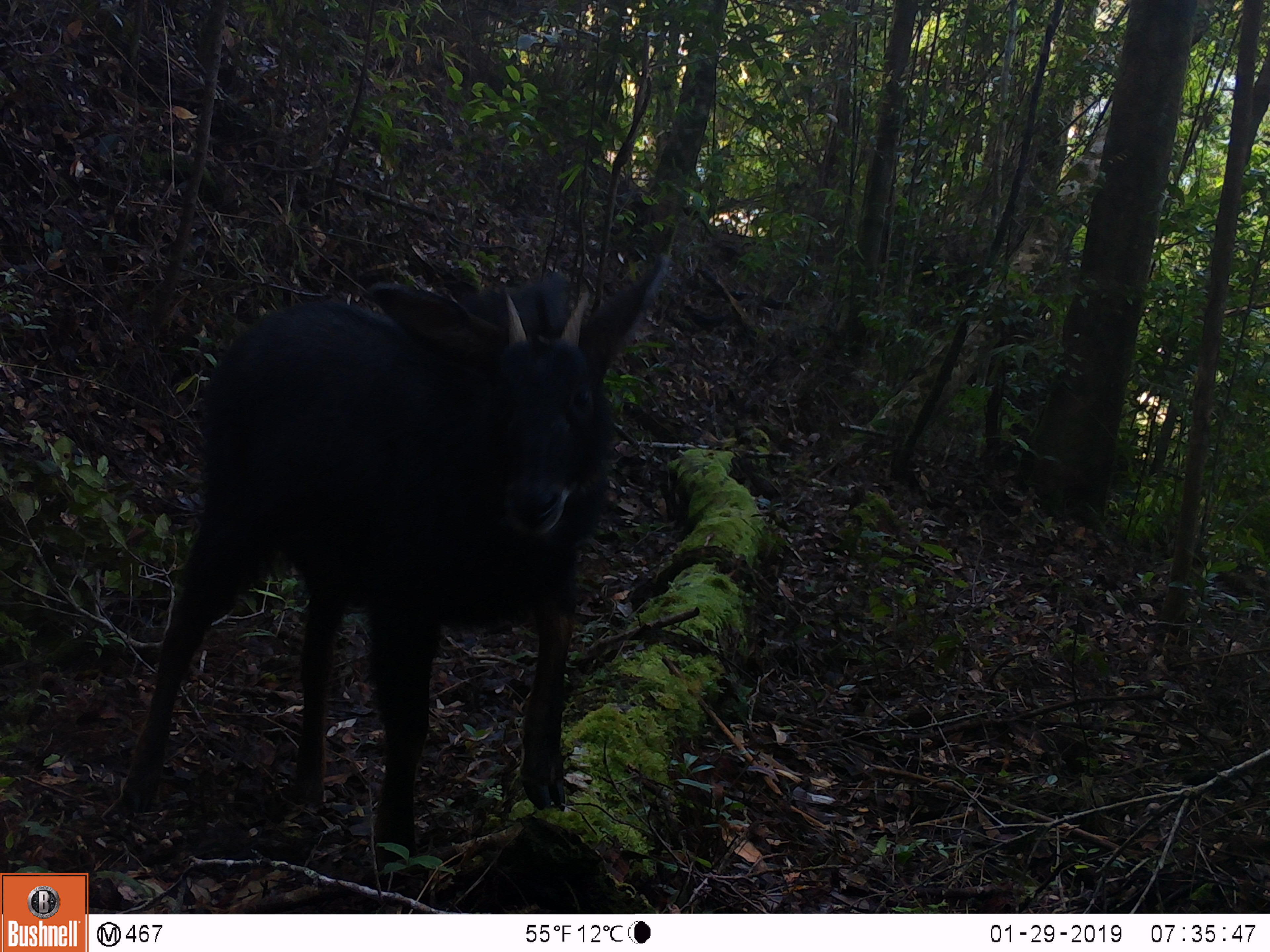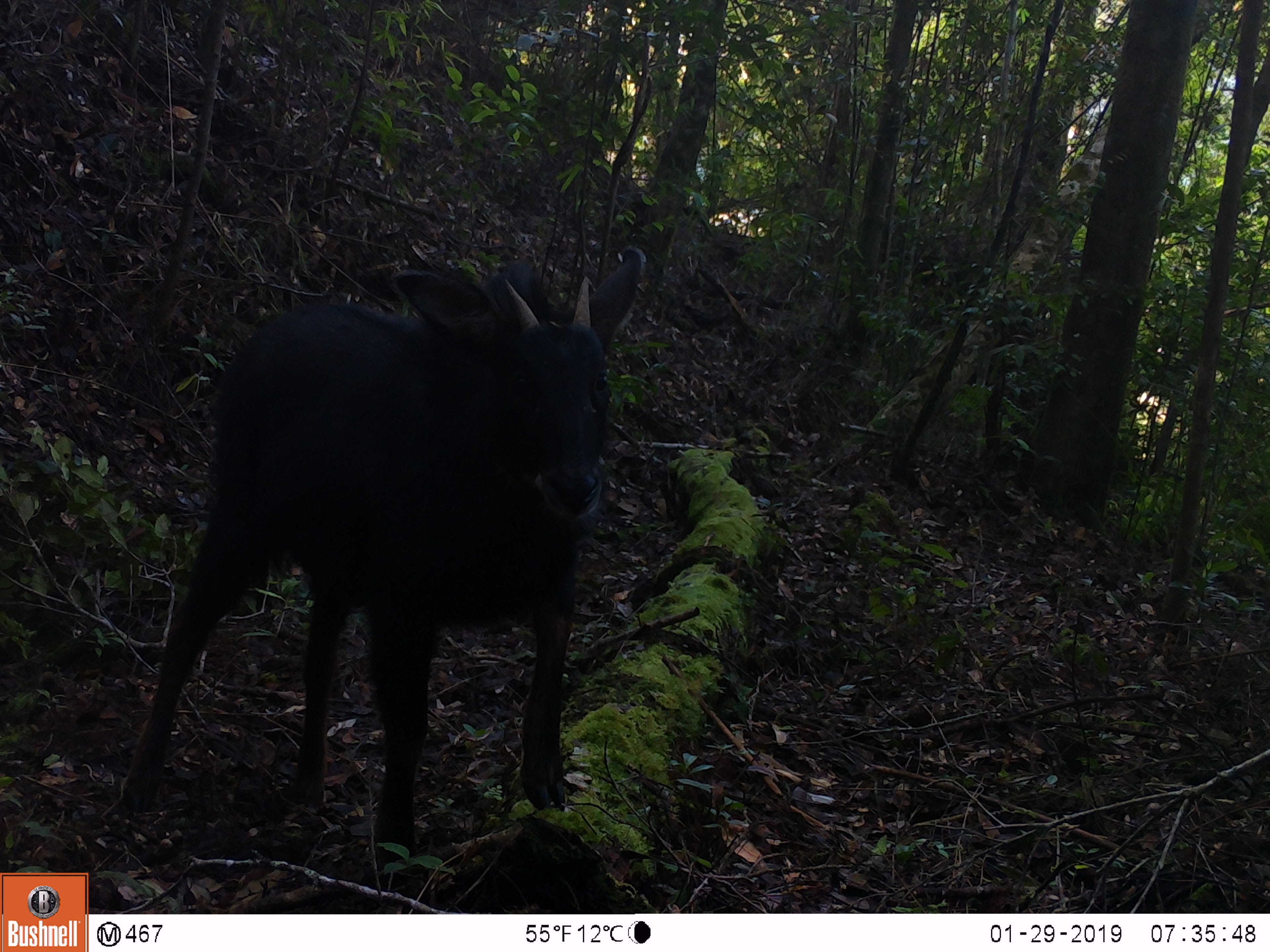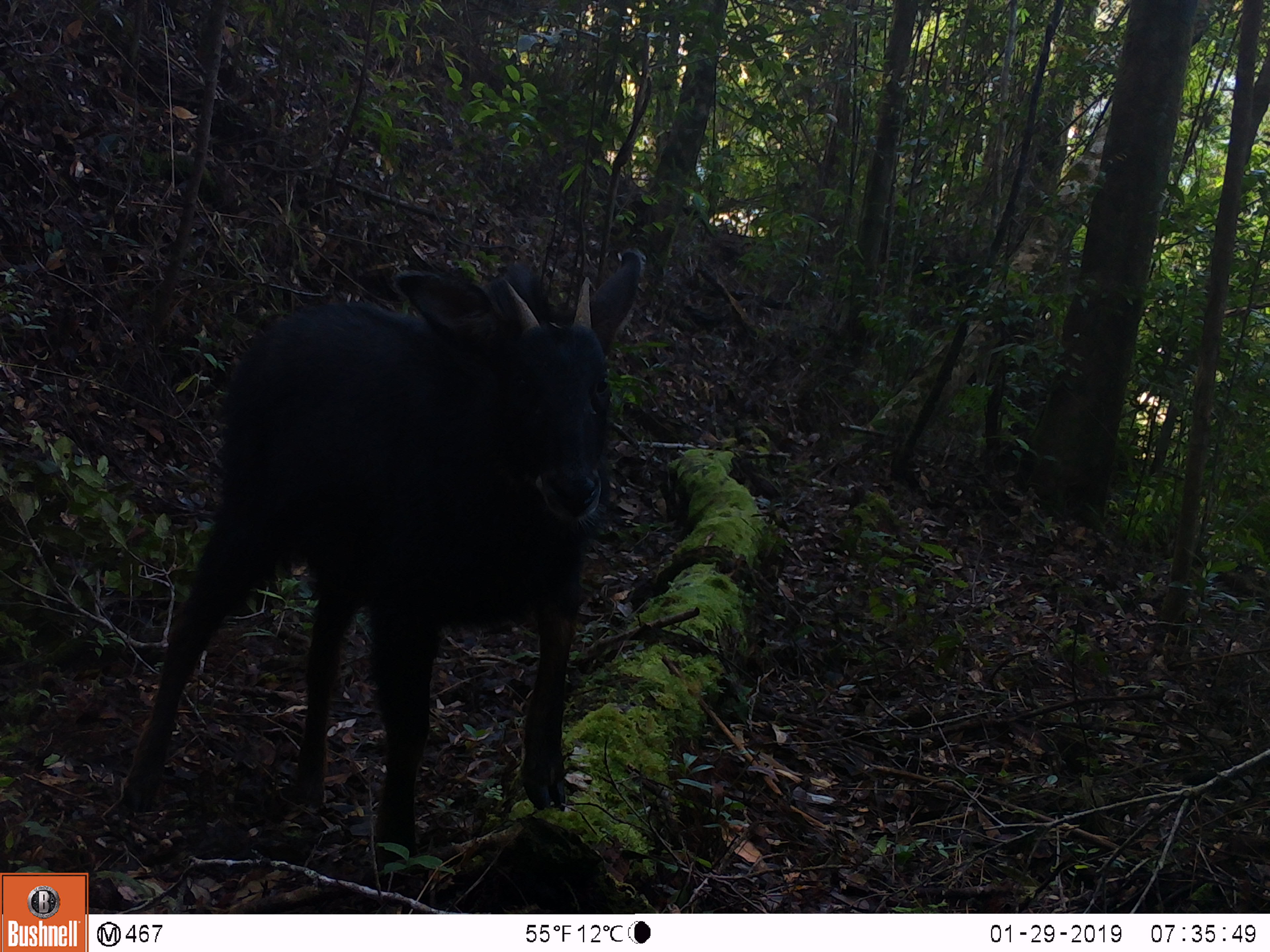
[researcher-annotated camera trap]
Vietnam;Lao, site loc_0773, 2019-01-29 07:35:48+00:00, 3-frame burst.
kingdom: Animalia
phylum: Chordata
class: Mammalia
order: Artiodactyla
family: Bovidae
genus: Capricornis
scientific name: Capricornis sumatraensis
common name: chinese serow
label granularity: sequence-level